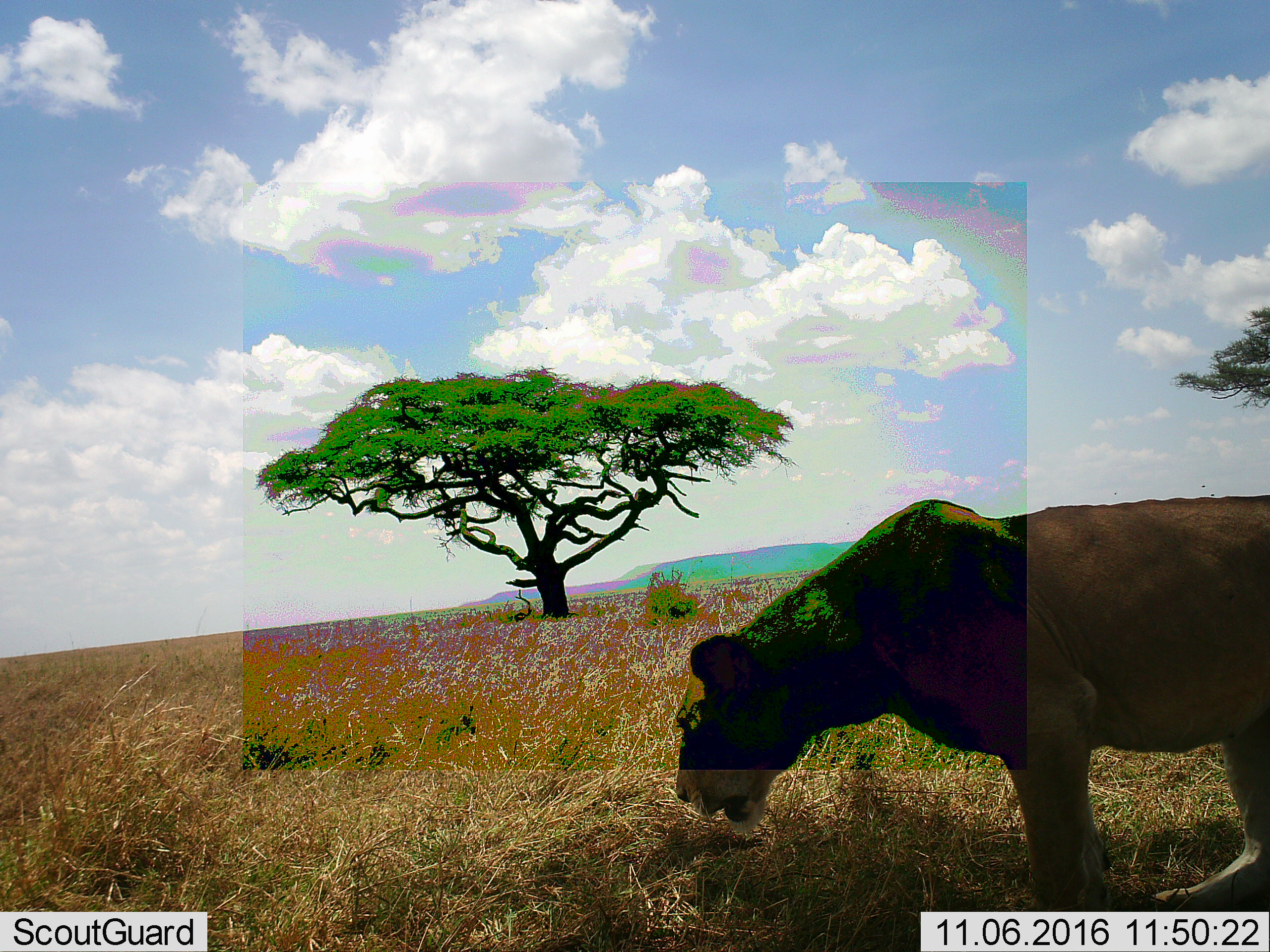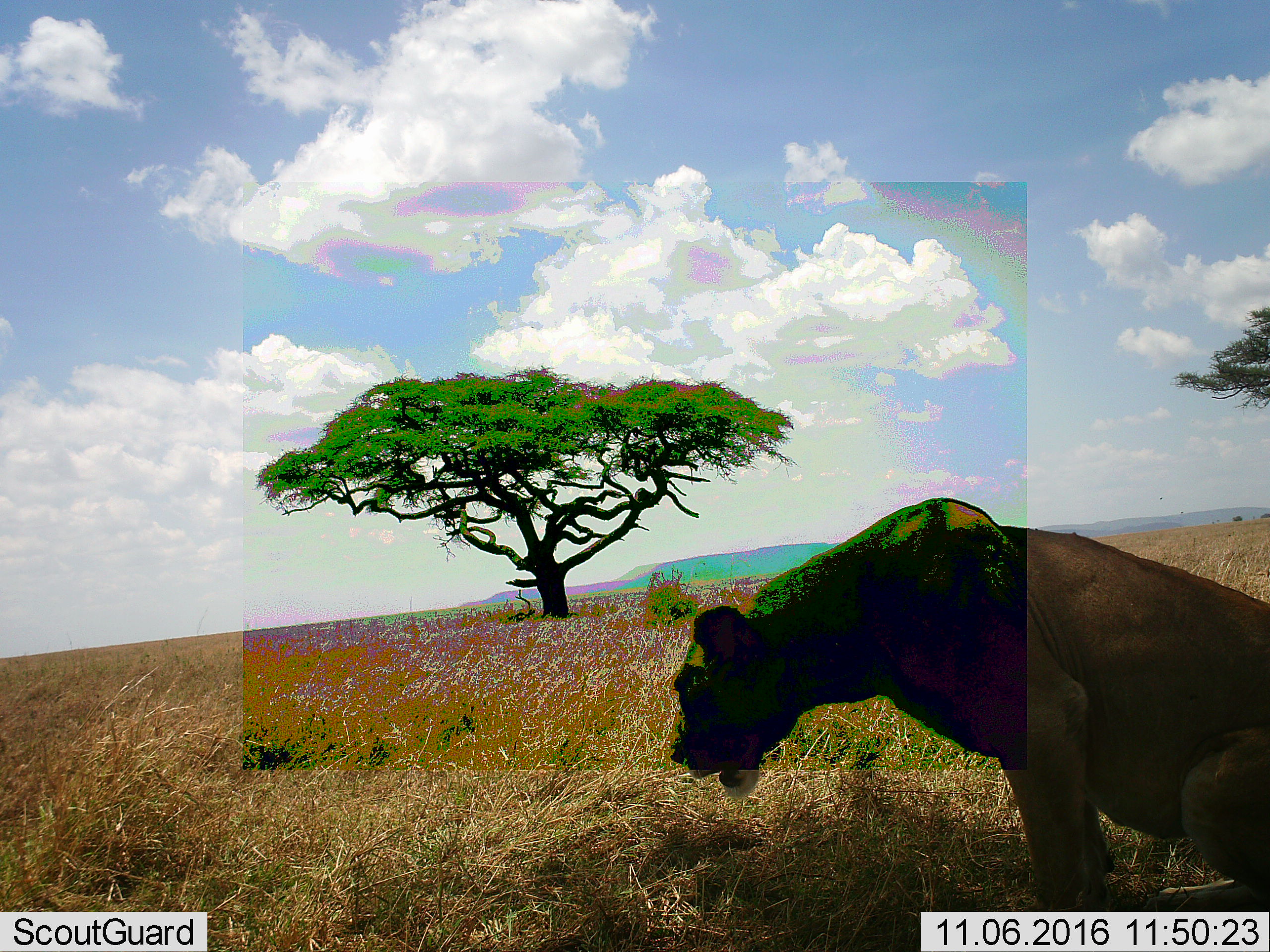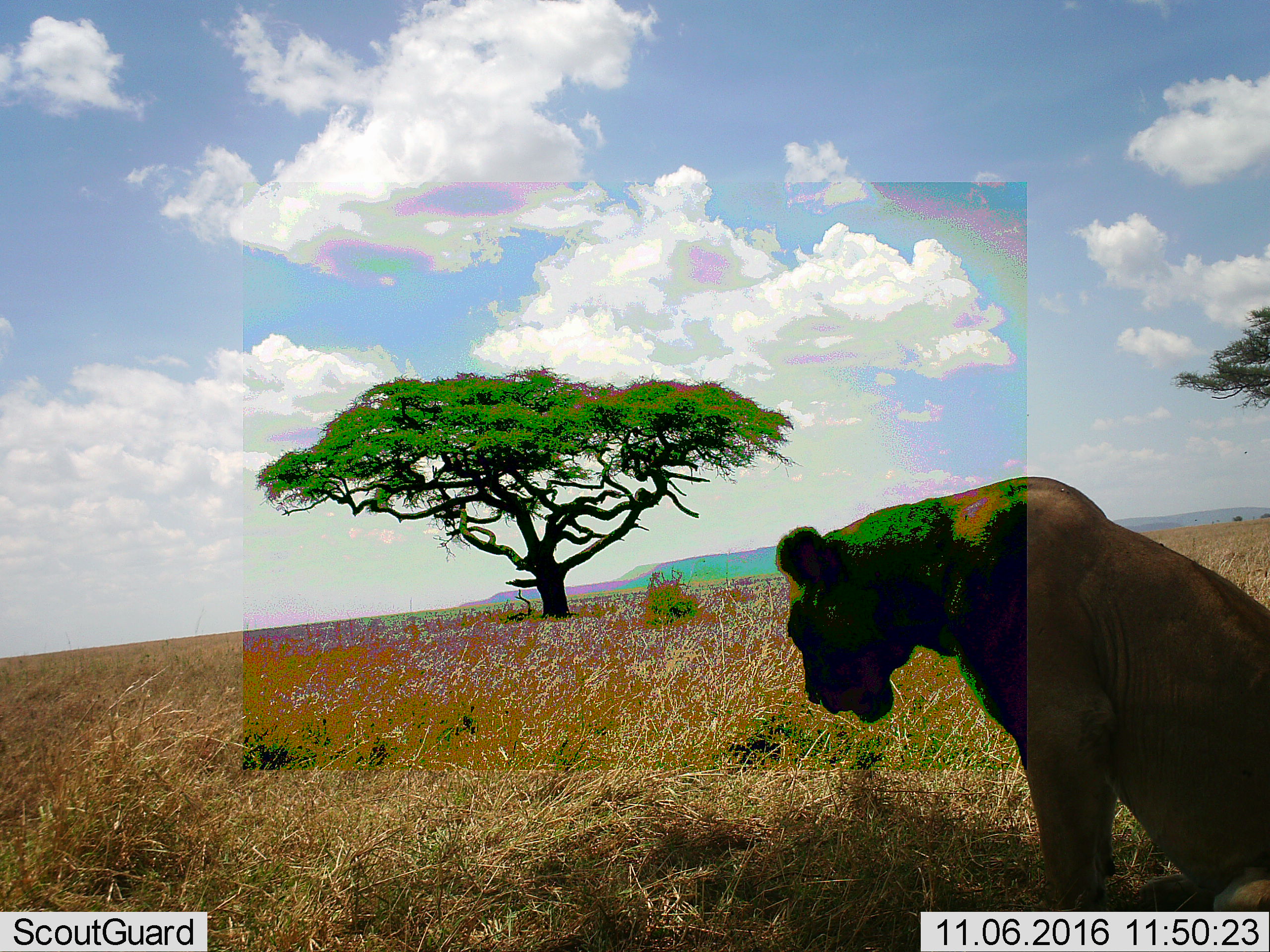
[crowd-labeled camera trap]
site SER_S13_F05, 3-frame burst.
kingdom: Animalia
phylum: Chordata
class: Mammalia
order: Carnivora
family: Felidae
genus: Panthera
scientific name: Panthera leo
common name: lion female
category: lionfemale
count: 1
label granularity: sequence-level